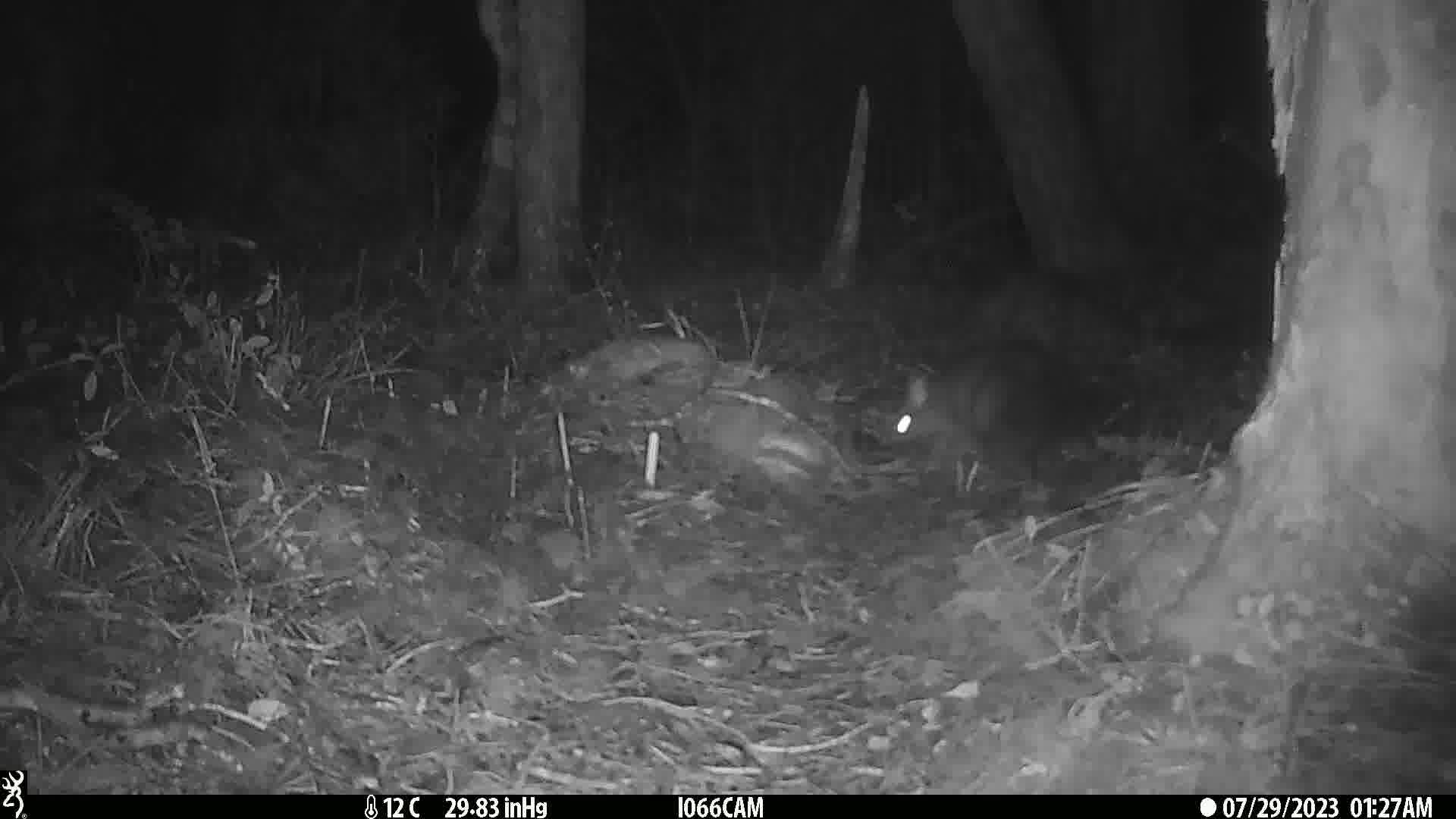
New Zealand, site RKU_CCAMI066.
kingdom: Animalia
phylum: Chordata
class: Mammalia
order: Diprotodontia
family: Phalangeridae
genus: Trichosurus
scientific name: Trichosurus vulpecula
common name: common brushtail possum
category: possum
Possum (common brushtail possum) (Trichosurus vulpecula).